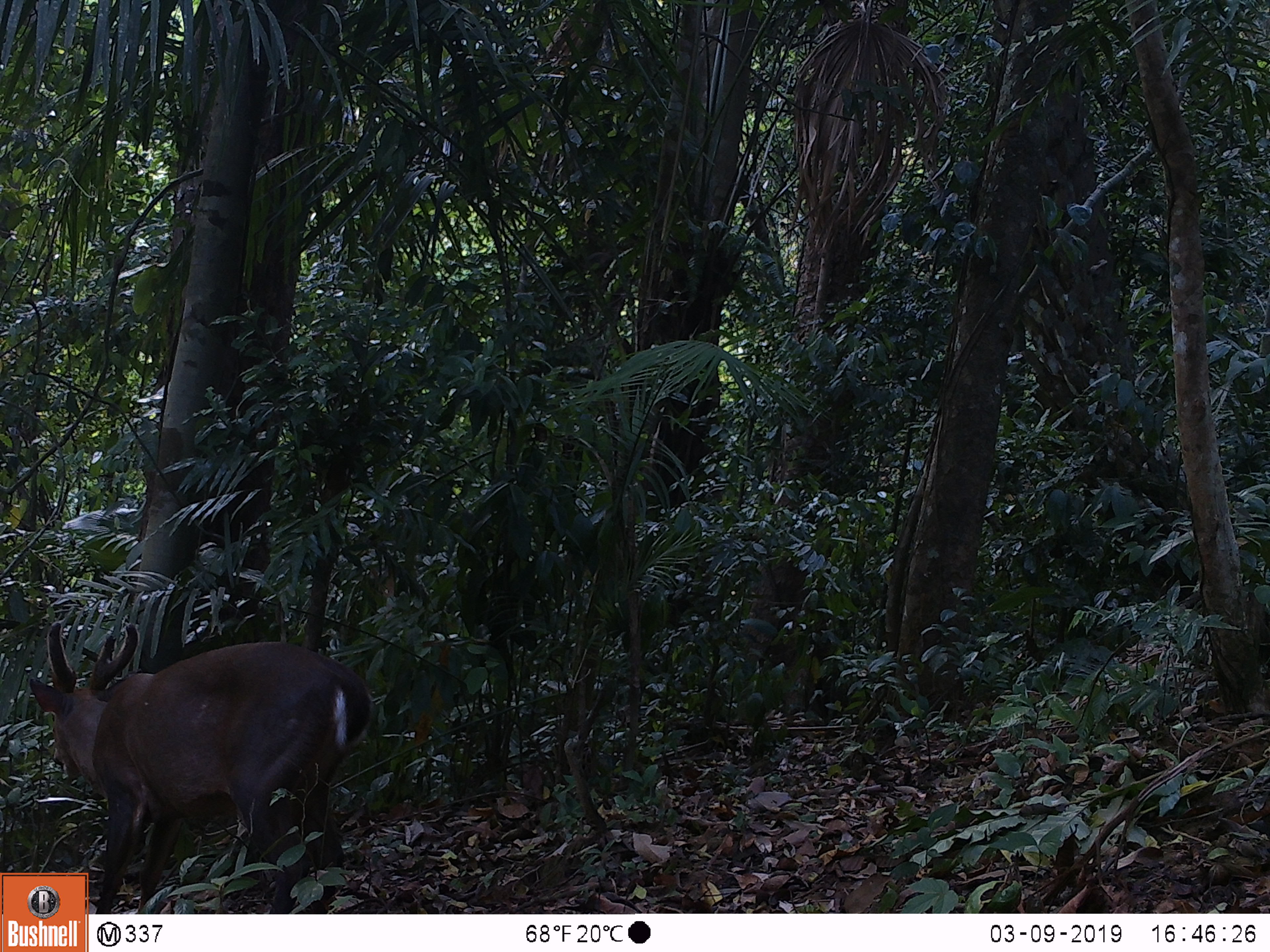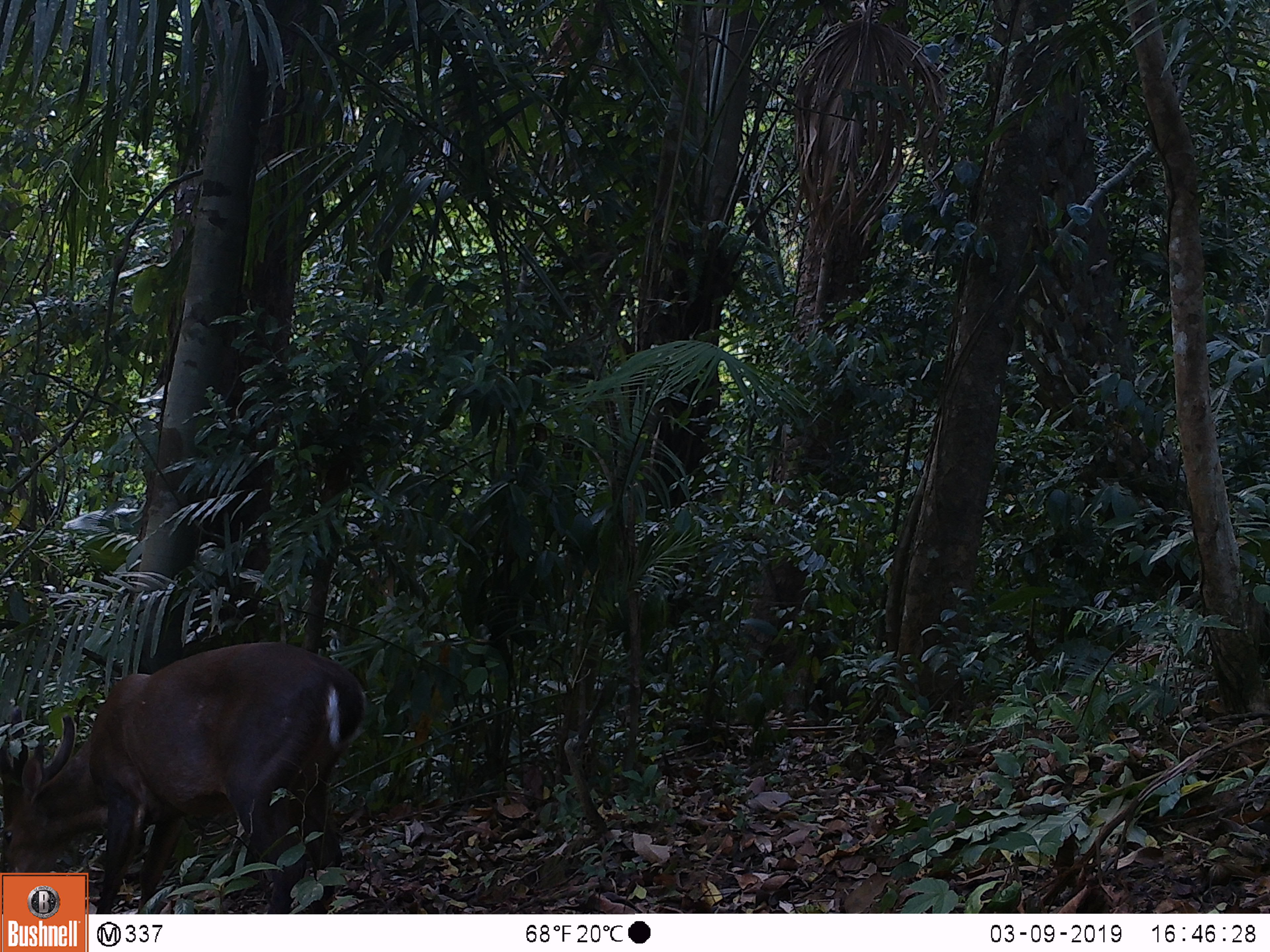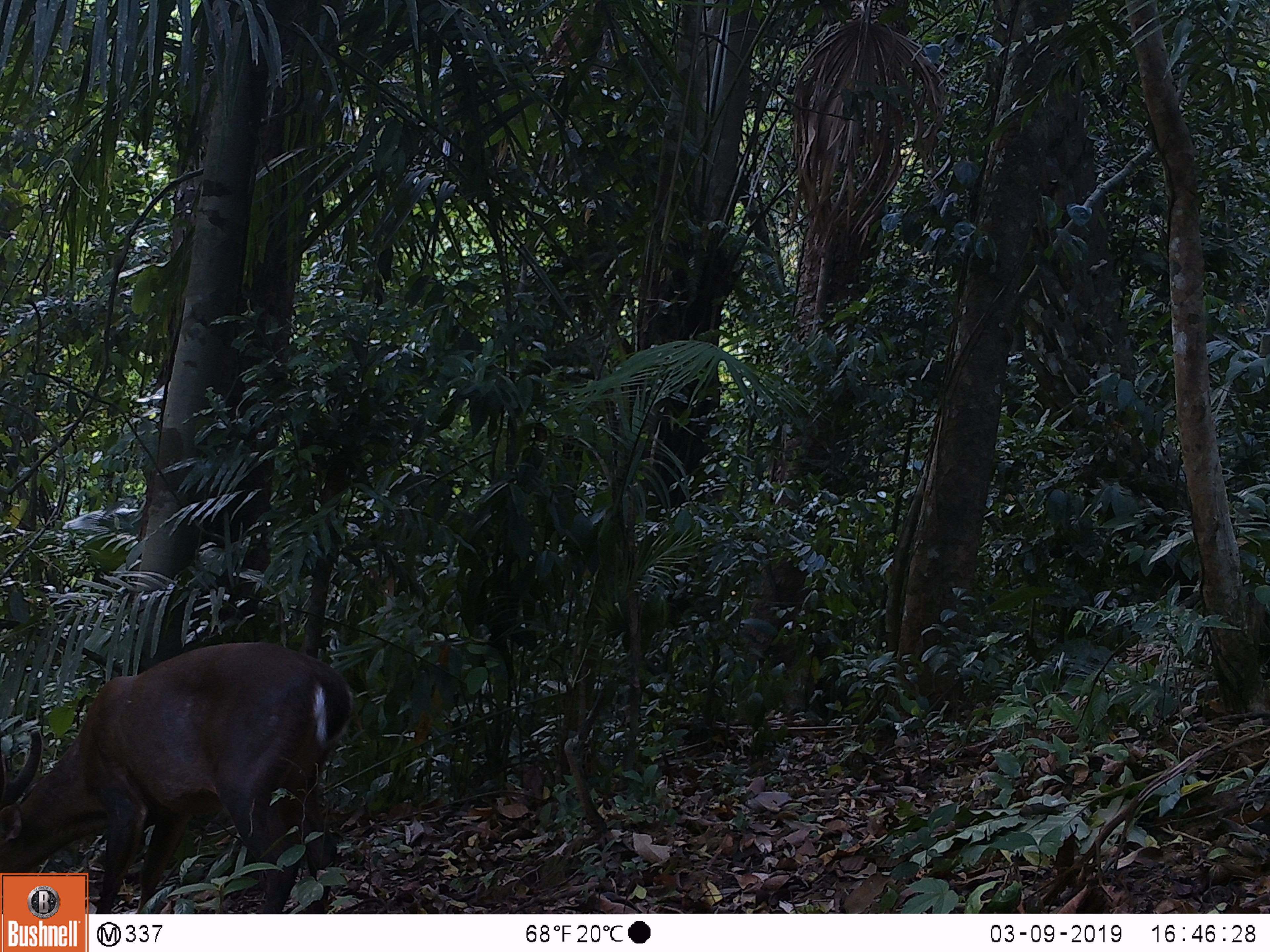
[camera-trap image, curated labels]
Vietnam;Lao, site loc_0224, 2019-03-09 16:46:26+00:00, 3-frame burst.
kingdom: Animalia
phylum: Chordata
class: Mammalia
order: Artiodactyla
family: Cervidae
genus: Muntiacus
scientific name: Muntiacus vuquangensis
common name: large-antlered muntjac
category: large antlered muntjac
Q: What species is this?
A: Large antlered muntjac (large-antlered muntjac) (Muntiacus vuquangensis).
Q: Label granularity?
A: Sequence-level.